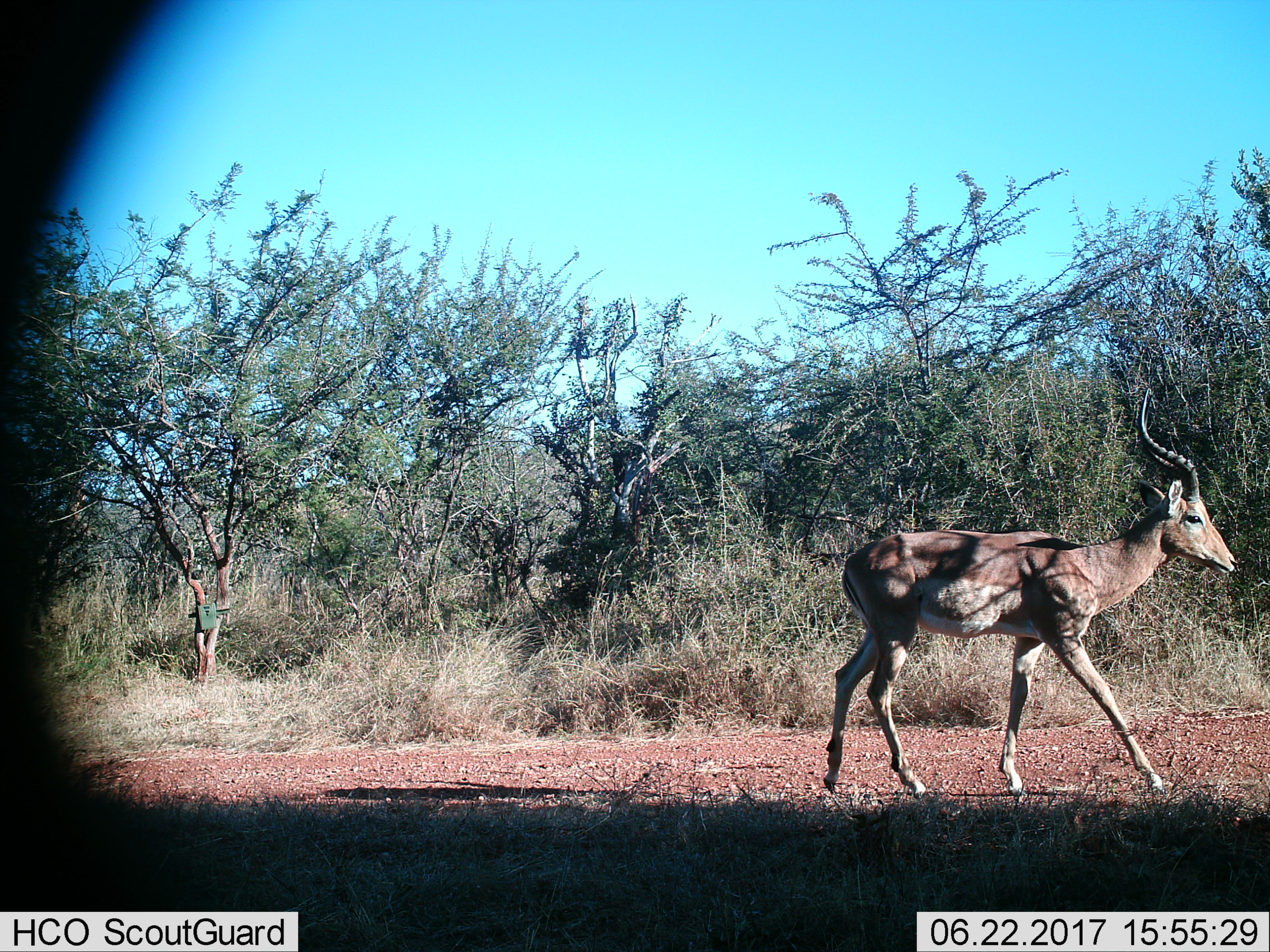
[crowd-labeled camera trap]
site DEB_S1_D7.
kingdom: Animalia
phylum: Chordata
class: Mammalia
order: Artiodactyla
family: Bovidae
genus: Aepyceros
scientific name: Aepyceros melampus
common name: impala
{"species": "impala (Aepyceros melampus)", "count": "1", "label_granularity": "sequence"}